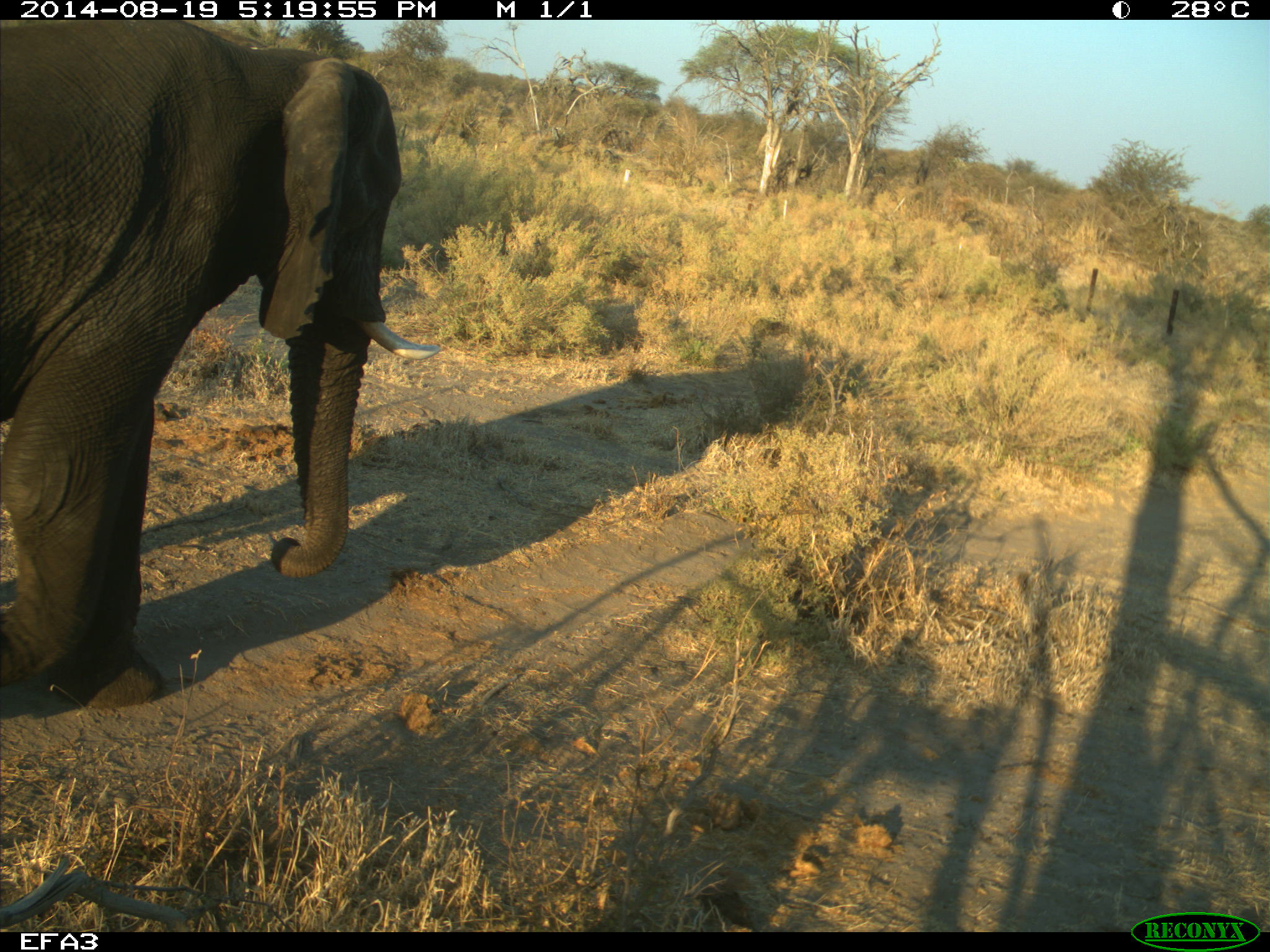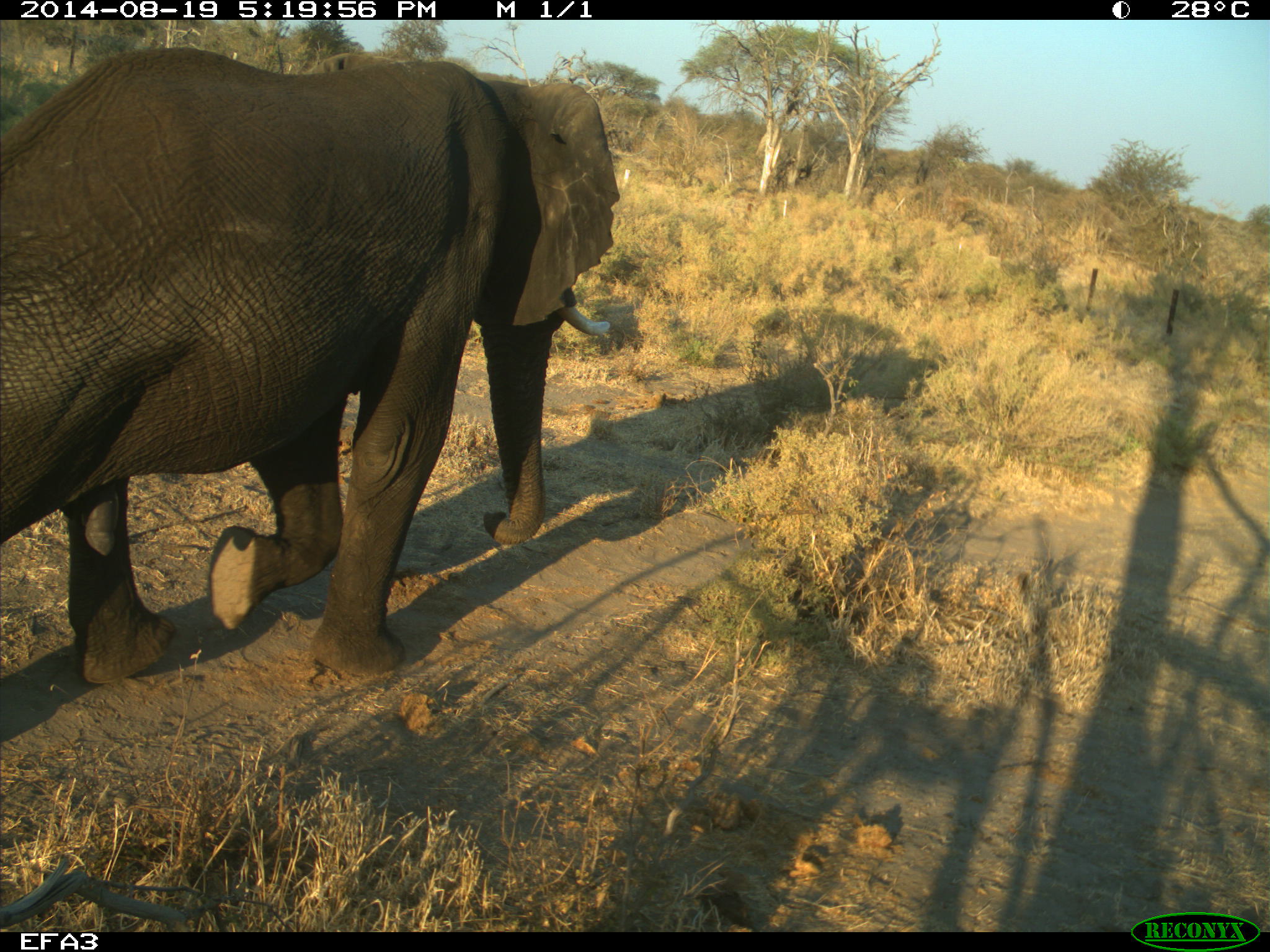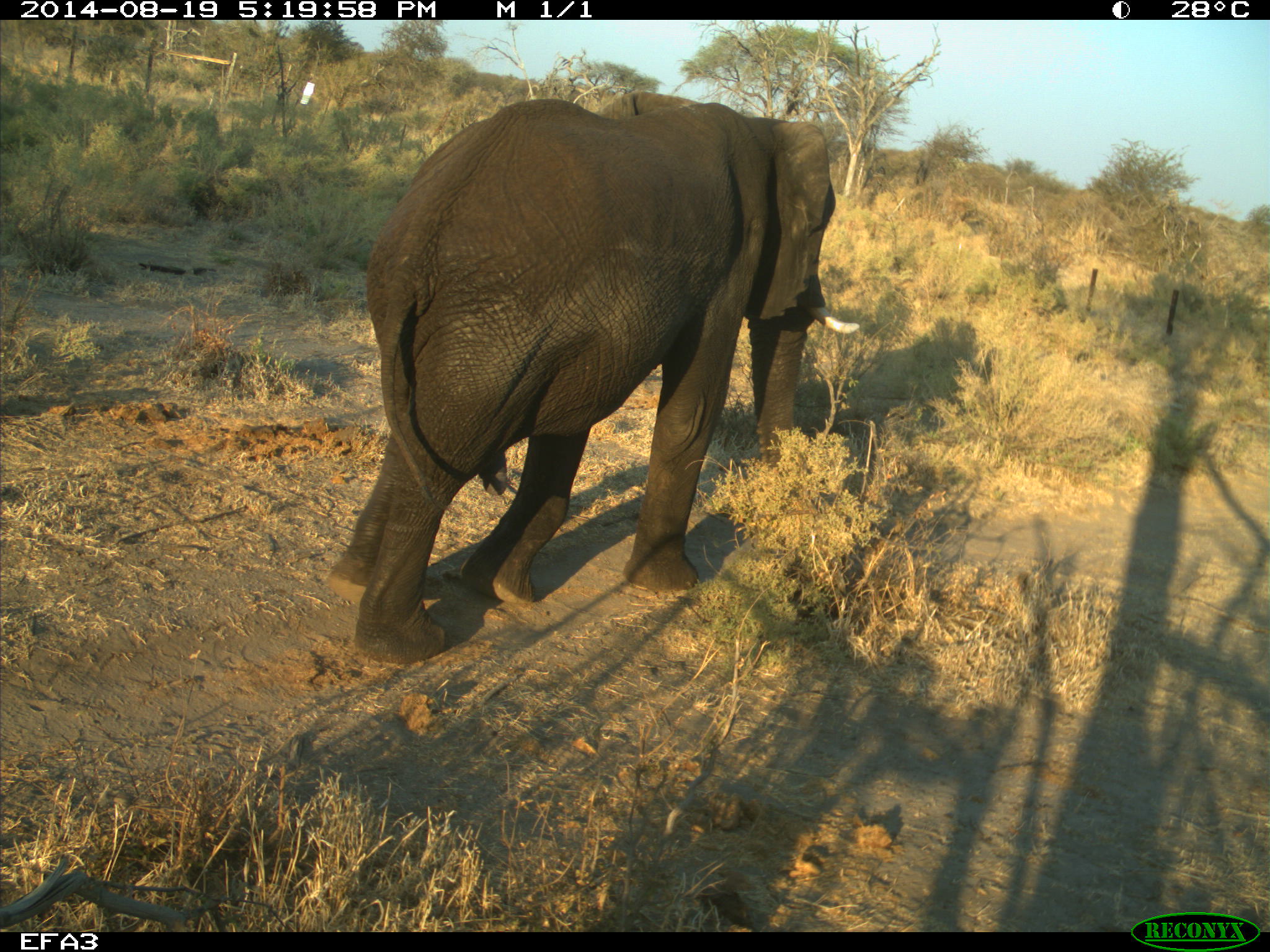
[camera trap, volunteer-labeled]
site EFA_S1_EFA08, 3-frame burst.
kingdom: Animalia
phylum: Chordata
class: Mammalia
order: Proboscidea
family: Elephantidae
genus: Loxodonta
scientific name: Loxodonta africana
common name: african bush elephant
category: elephant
Elephant (african bush elephant) (Loxodonta africana), count 1. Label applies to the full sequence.